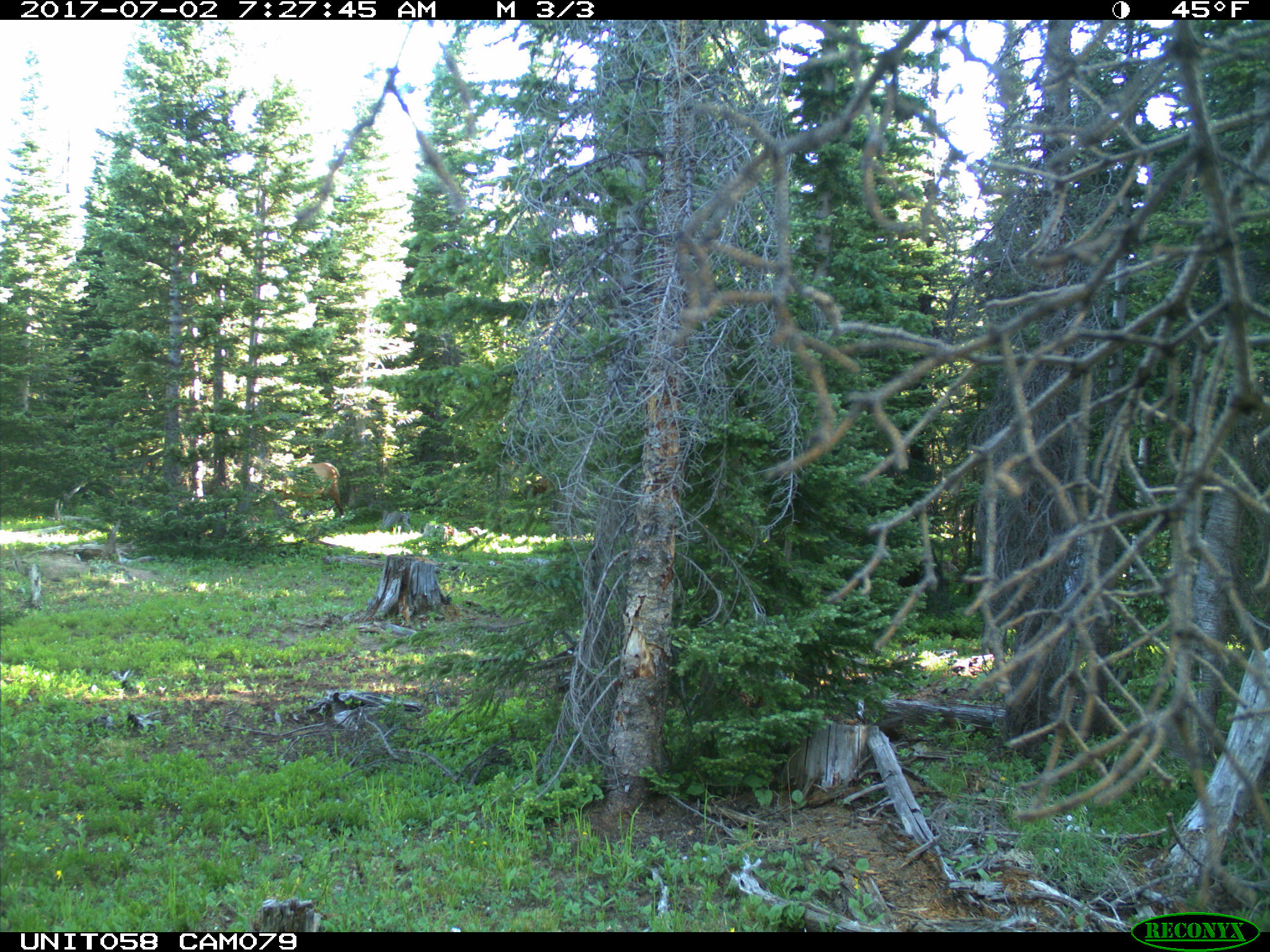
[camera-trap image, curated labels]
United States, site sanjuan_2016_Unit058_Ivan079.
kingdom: Animalia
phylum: Chordata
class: Mammalia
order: Artiodactyla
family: Cervidae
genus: Cervus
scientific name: Cervus elaphus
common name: red deer